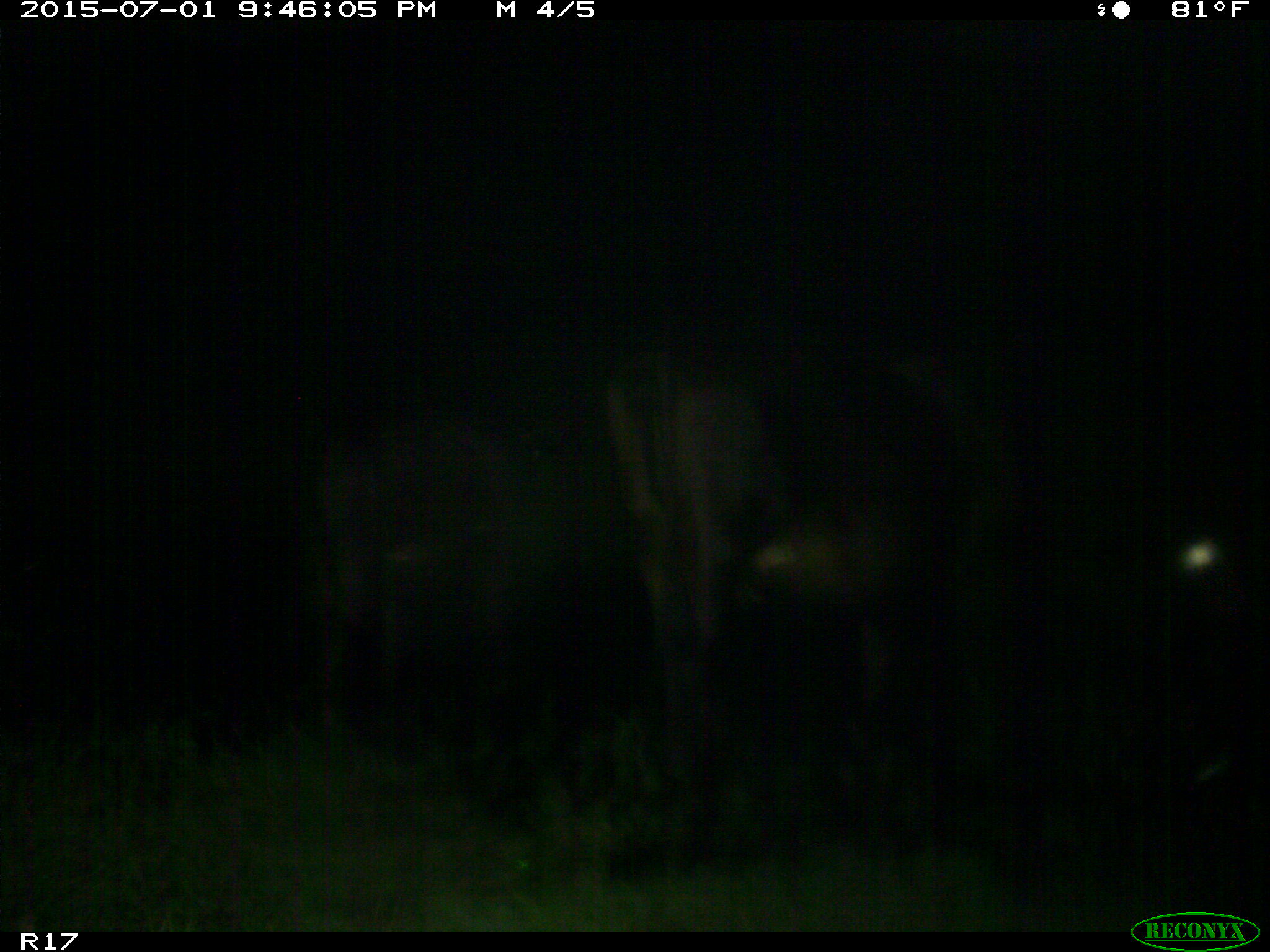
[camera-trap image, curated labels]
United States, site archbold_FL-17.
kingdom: Animalia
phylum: Chordata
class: Mammalia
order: Artiodactyla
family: Bovidae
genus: Bos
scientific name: Bos taurus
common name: domestic cow